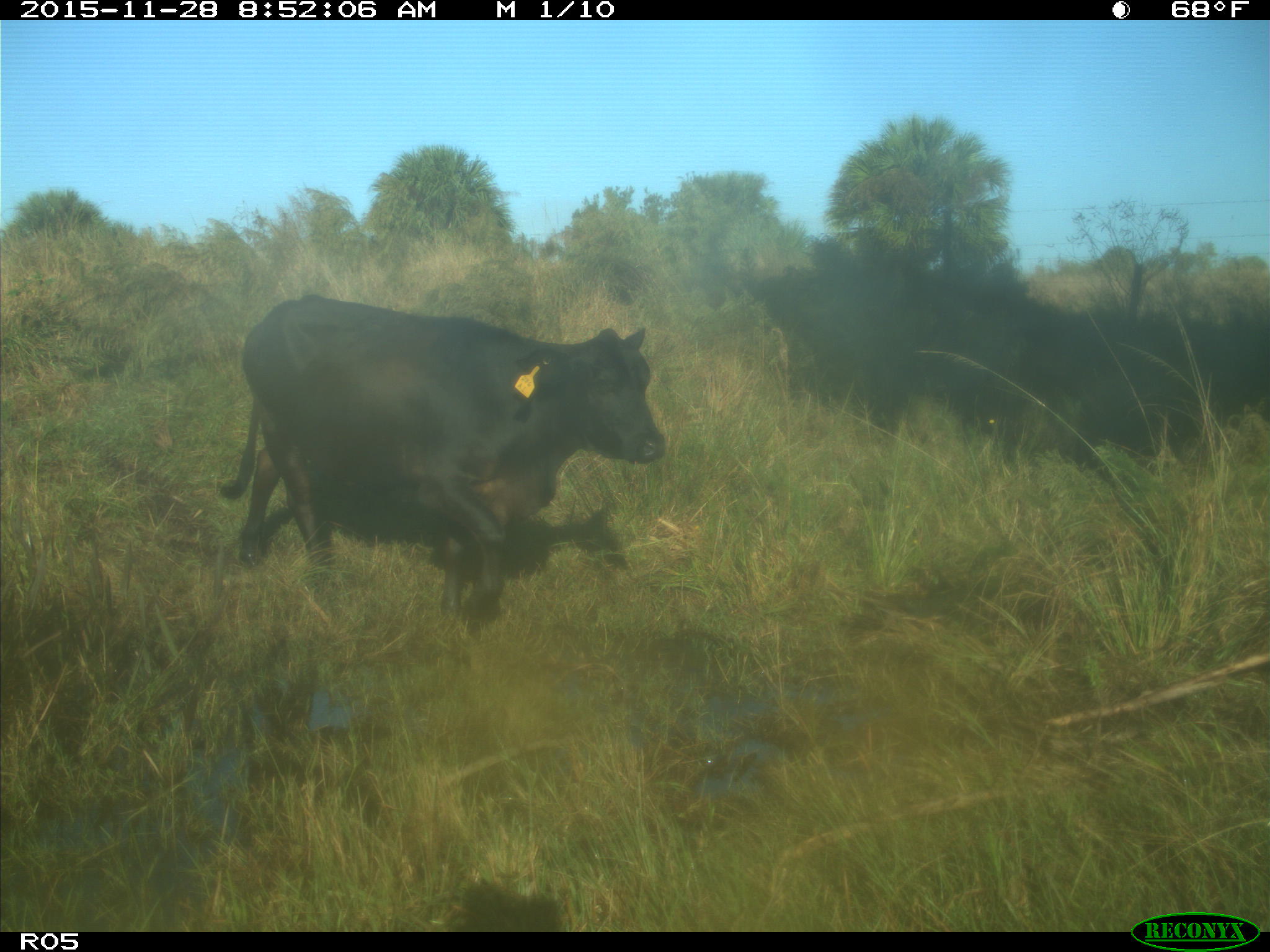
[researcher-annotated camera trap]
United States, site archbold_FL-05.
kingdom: Animalia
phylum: Chordata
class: Mammalia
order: Artiodactyla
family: Bovidae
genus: Bos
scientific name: Bos taurus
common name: domestic cow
Bos taurus (domestic cow).